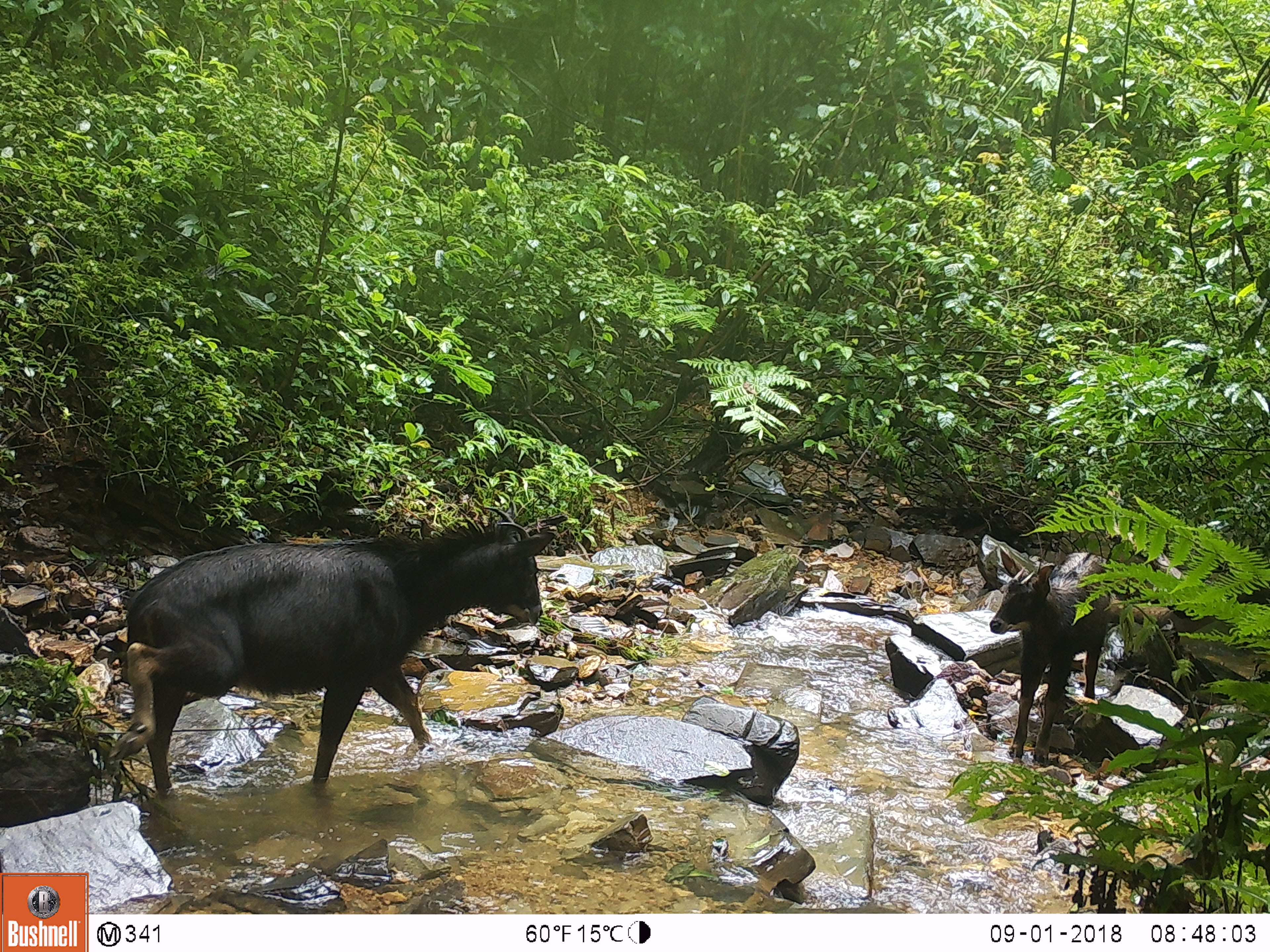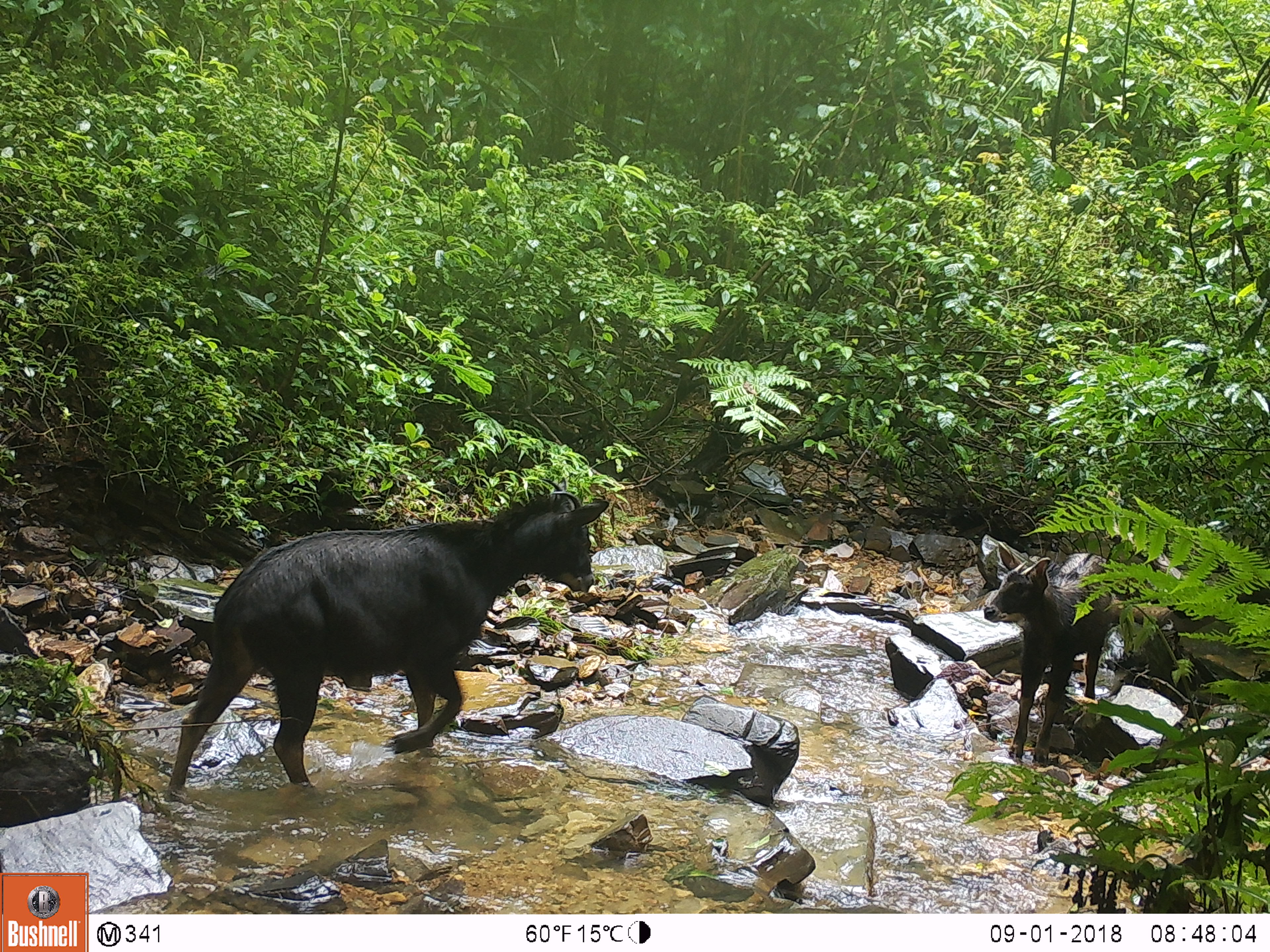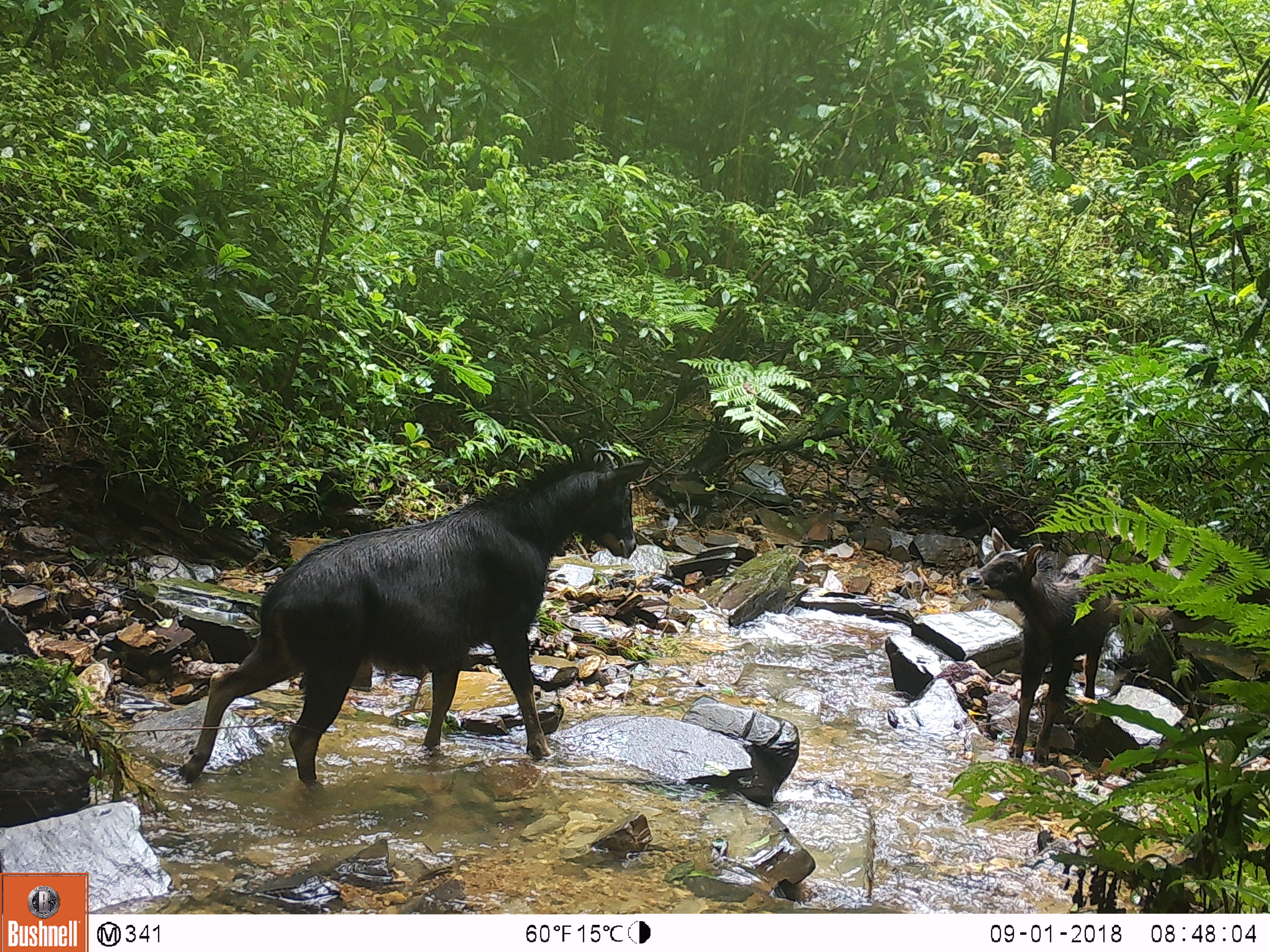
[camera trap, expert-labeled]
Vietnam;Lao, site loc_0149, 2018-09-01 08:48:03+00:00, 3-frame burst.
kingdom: Animalia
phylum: Chordata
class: Mammalia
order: Artiodactyla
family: Bovidae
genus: Capricornis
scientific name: Capricornis sumatraensis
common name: chinese serow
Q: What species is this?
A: Chinese serow (Capricornis sumatraensis).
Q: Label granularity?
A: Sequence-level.